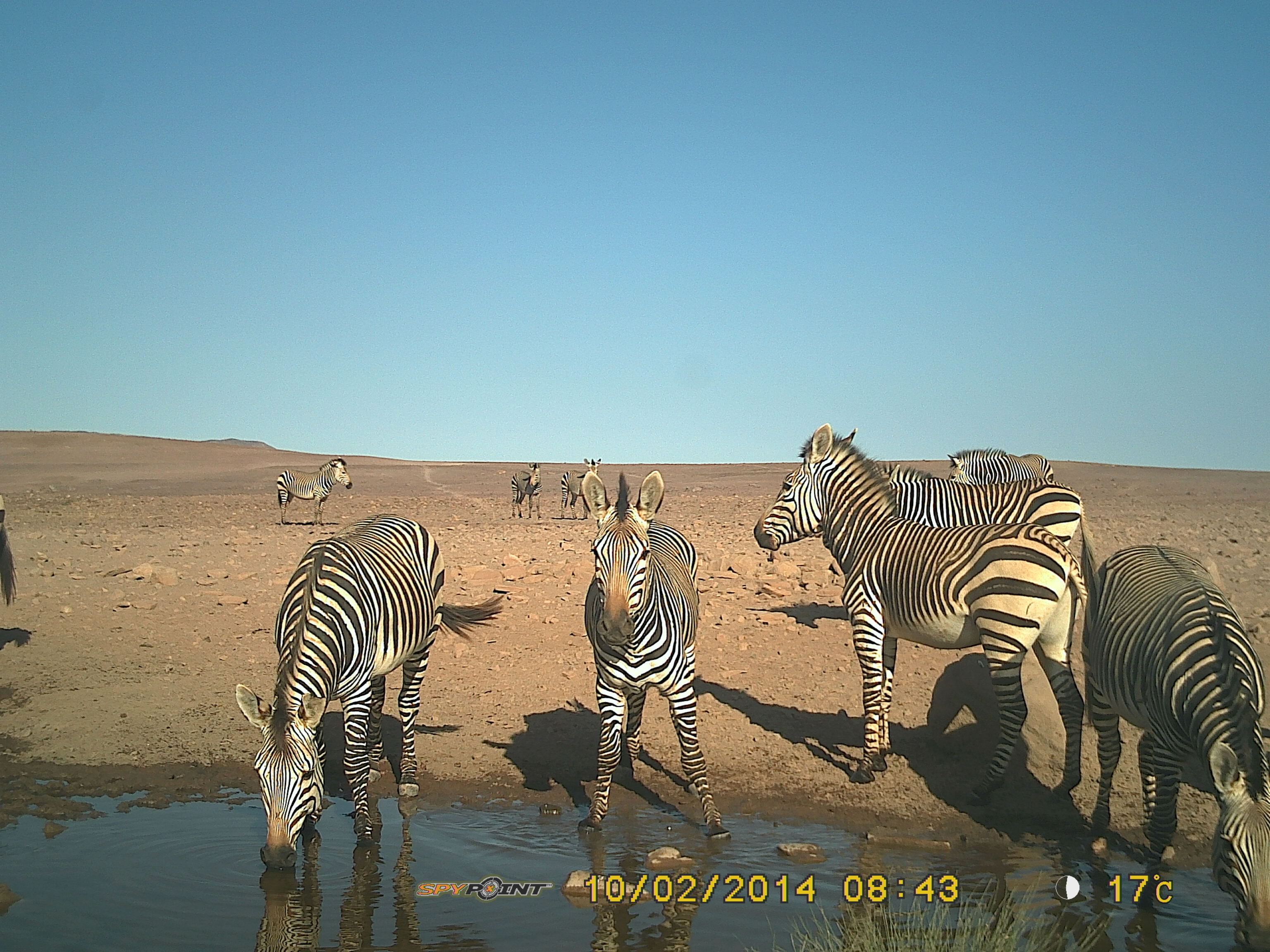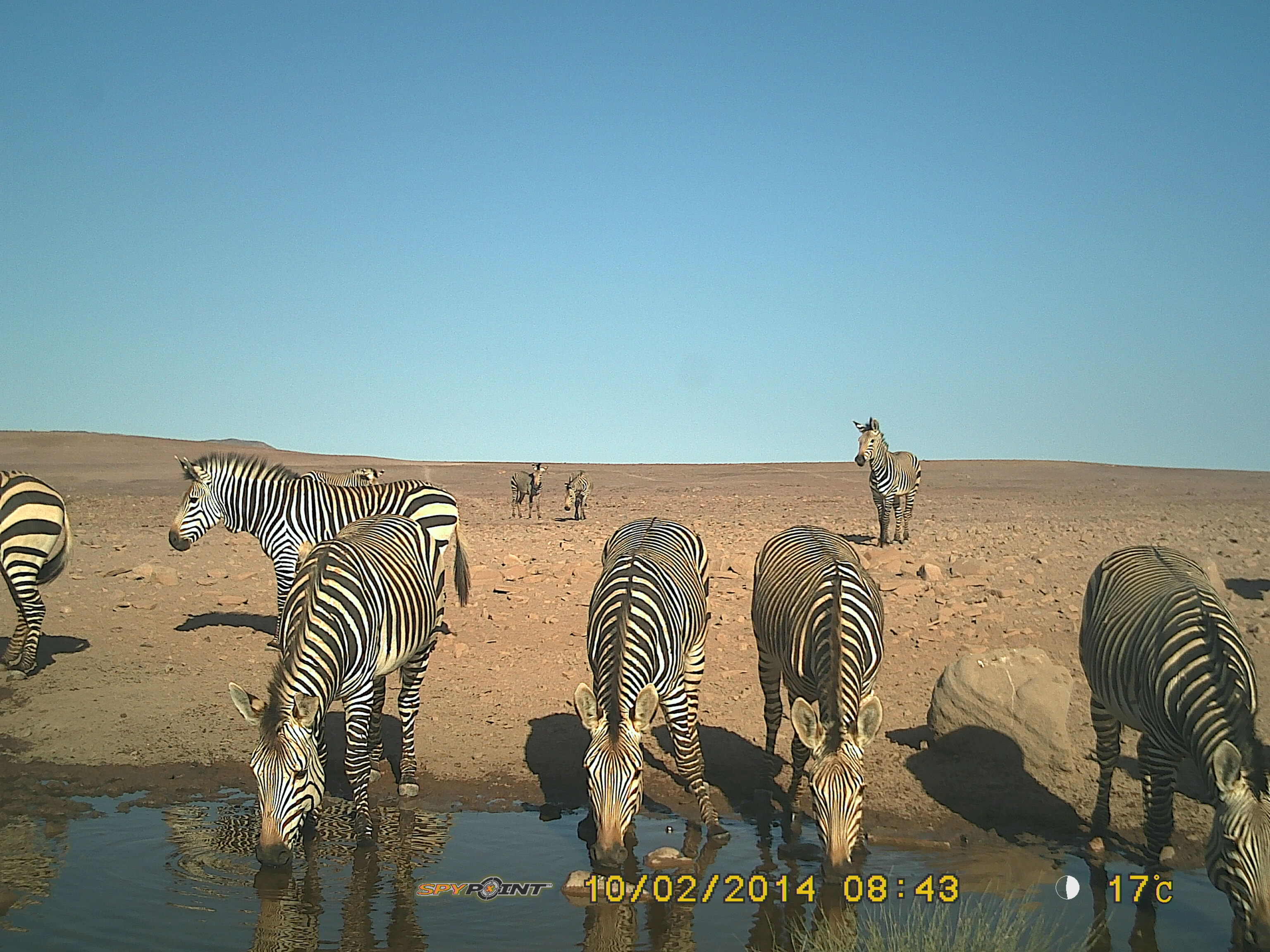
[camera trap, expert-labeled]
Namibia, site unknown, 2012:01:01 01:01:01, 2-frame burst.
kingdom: Animalia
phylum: Chordata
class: Mammalia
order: Perissodactyla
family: Equidae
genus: Equus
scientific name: Equus zebra hartmannae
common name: hartmann's mountain zebra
Equus zebra hartmannae (hartmann's mountain zebra).